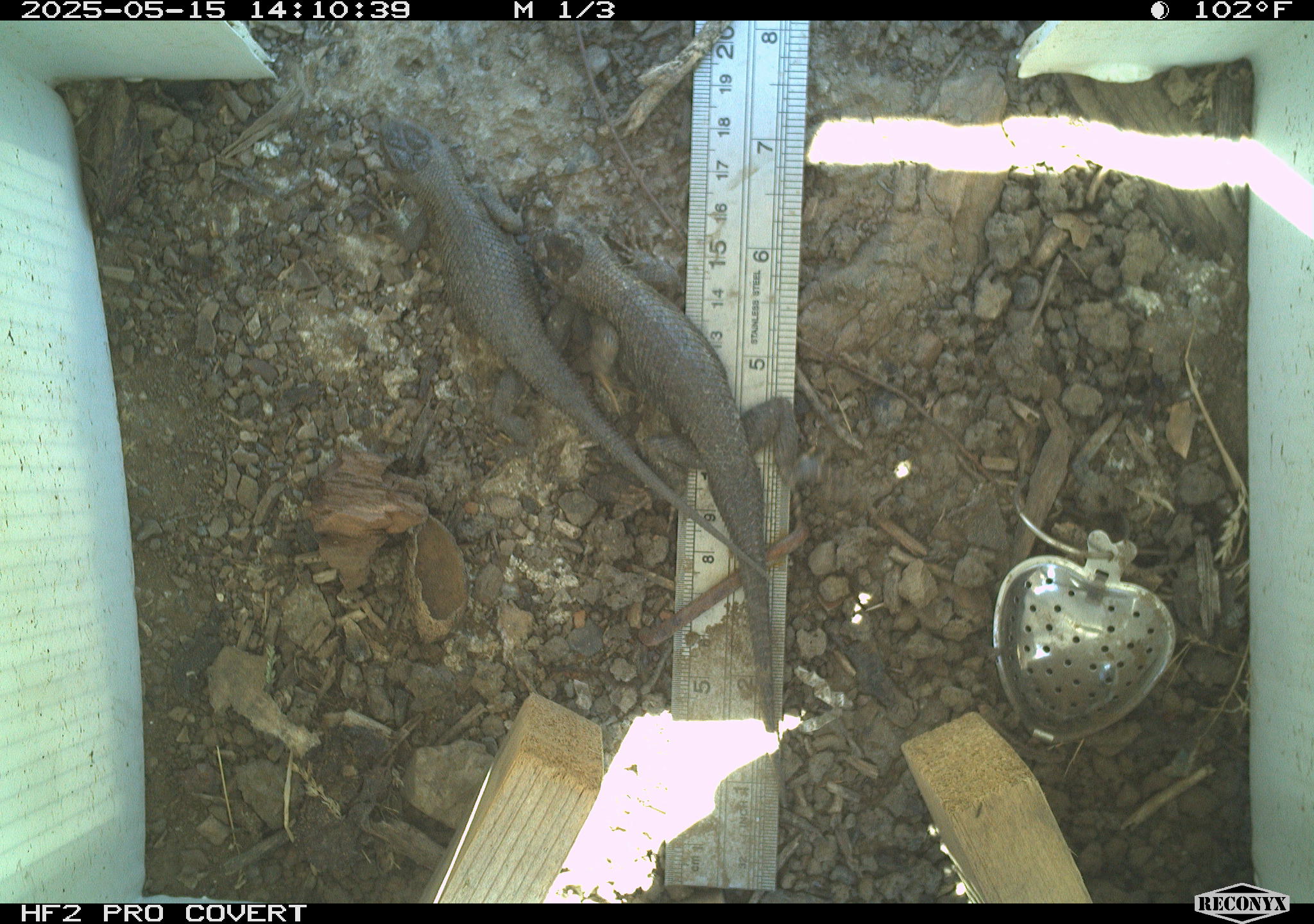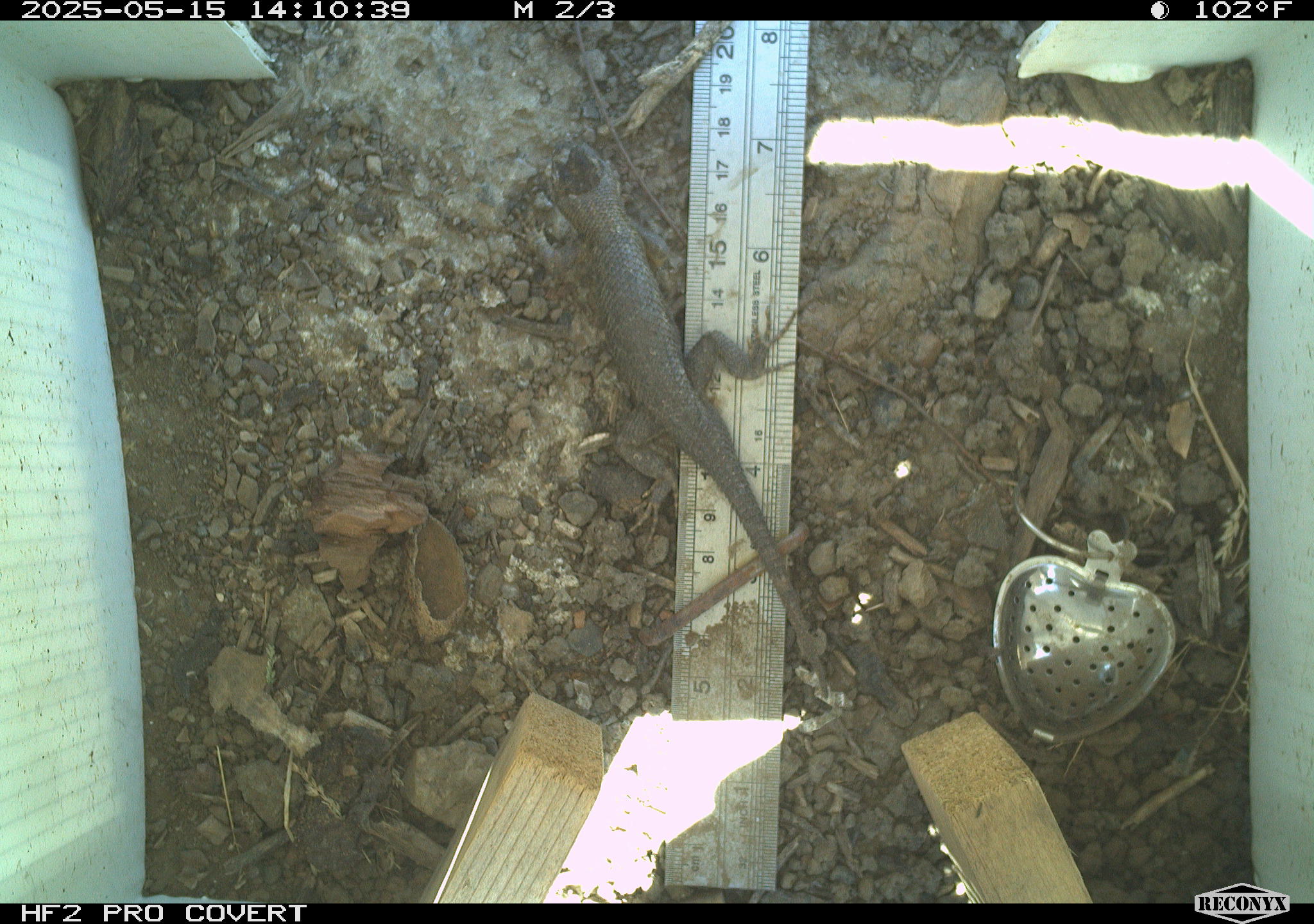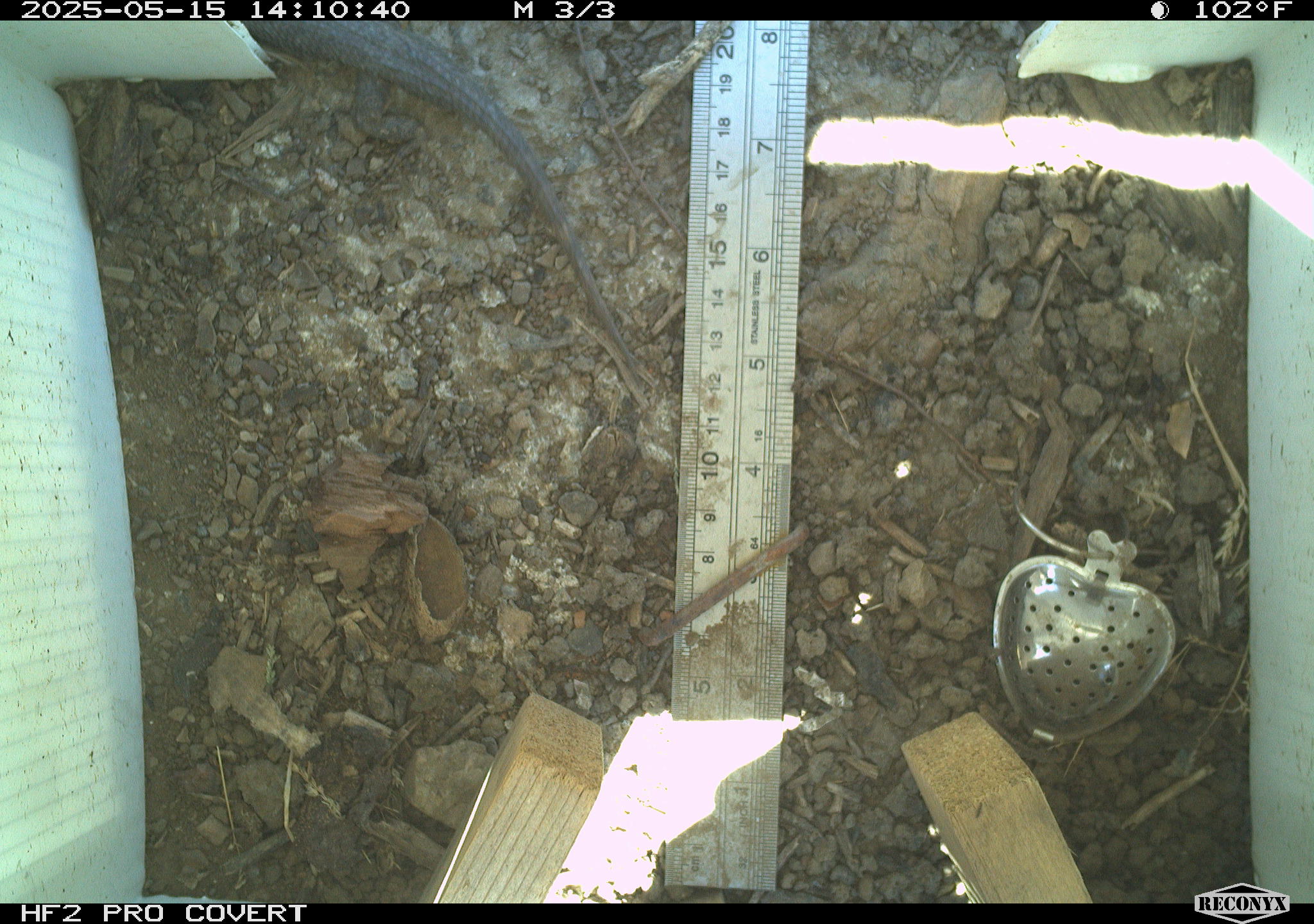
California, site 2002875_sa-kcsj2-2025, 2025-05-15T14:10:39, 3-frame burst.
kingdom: Animalia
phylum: Chordata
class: Reptilia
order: Squamata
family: Phrynosomatidae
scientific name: Phrynosomatidae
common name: north american spiny lizards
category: sceloporus/uta species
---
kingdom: Animalia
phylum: Chordata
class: Reptilia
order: Squamata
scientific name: Squamata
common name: lizards and snakes